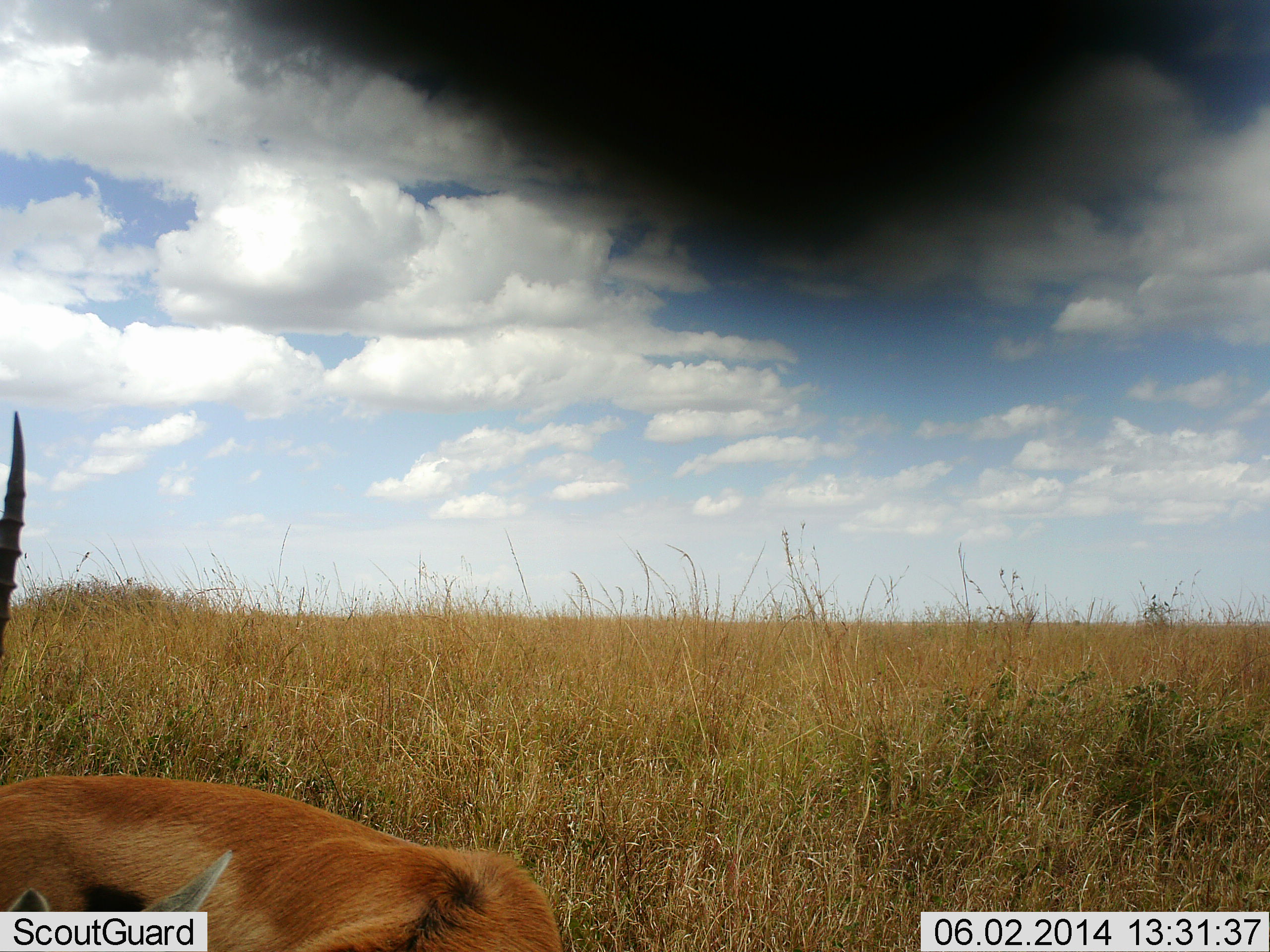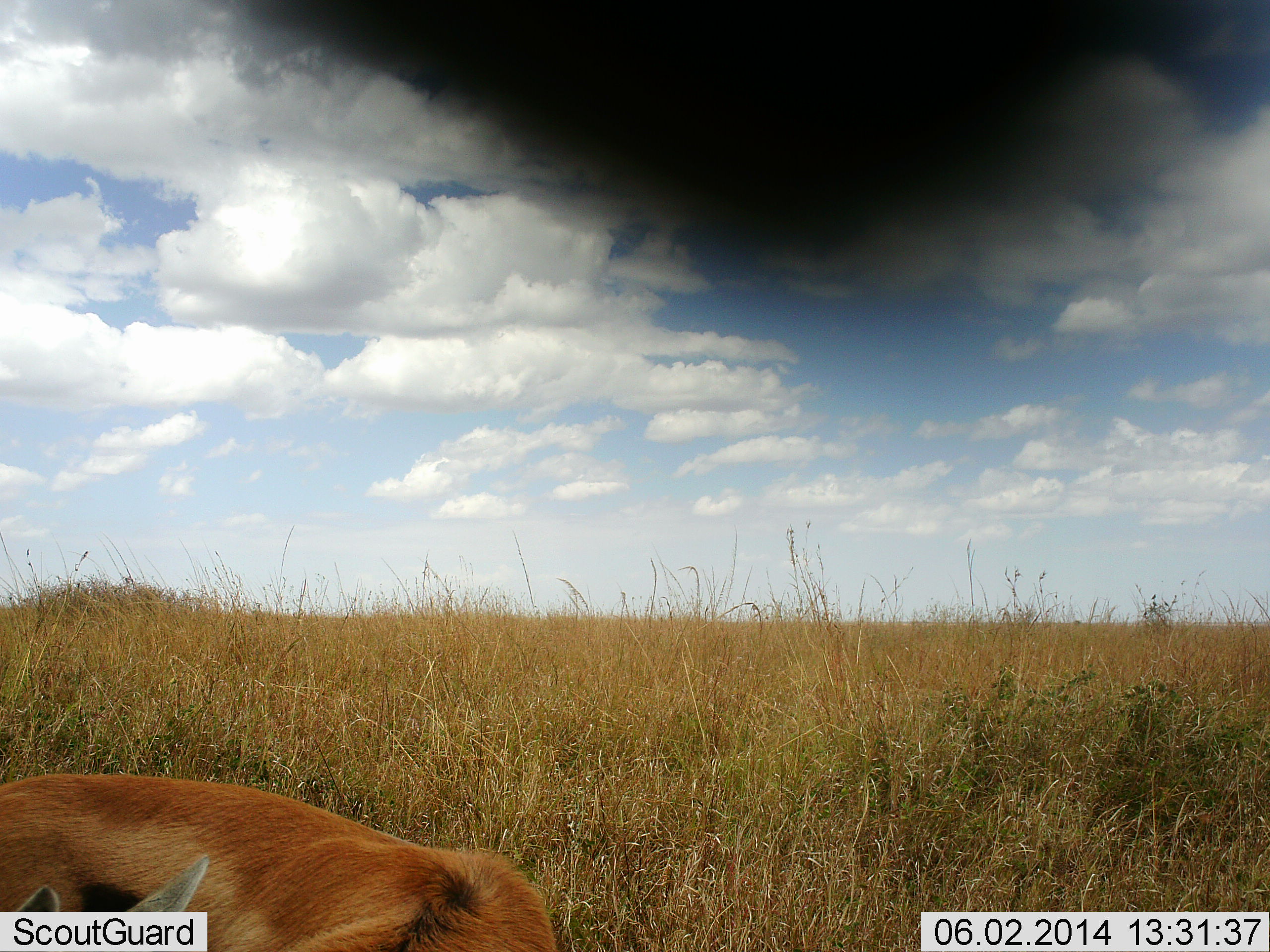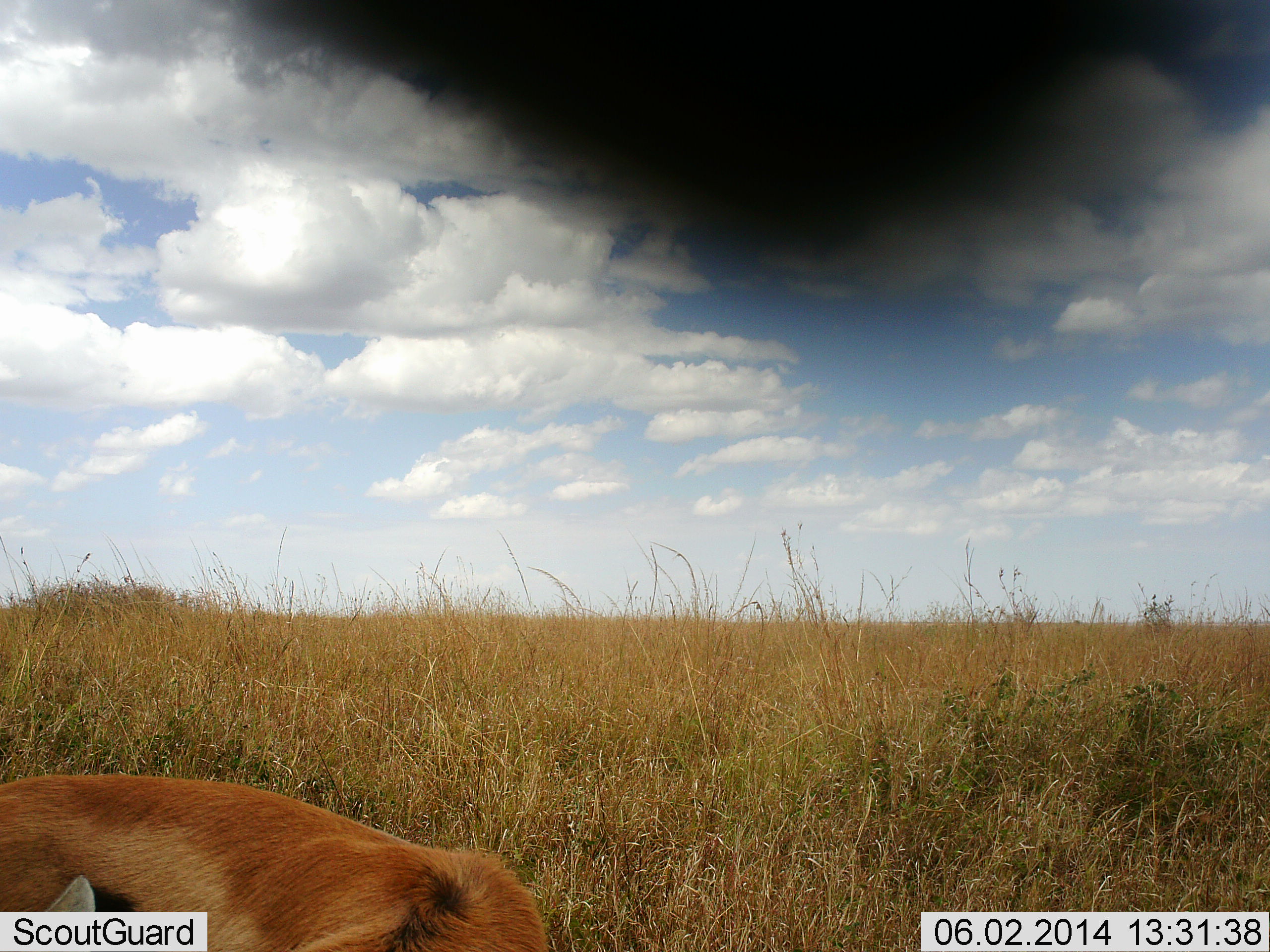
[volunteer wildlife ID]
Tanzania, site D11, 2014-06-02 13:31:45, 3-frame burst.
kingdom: Animalia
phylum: Chordata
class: Mammalia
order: Artiodactyla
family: Bovidae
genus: Eudorcas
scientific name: Eudorcas thomsonii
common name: thomson's gazelle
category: gazellethomsons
Gazellethomsons (thomson's gazelle) (Eudorcas thomsonii), count 2. Behavior (volunteer vote fractions): standing 60%, resting 50%, moving 10%, interacting 0%. Young present (vote fraction): 0%. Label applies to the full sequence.